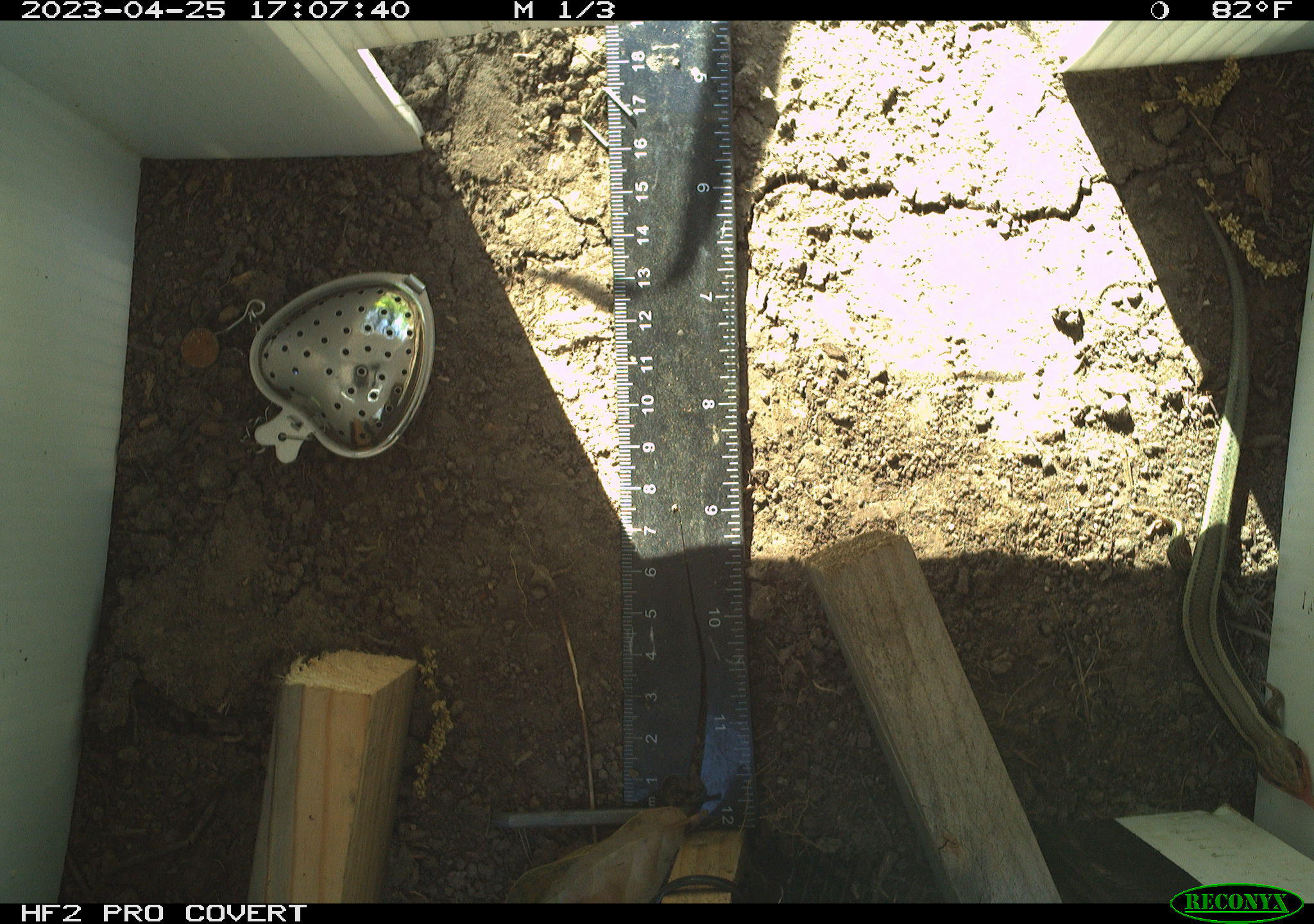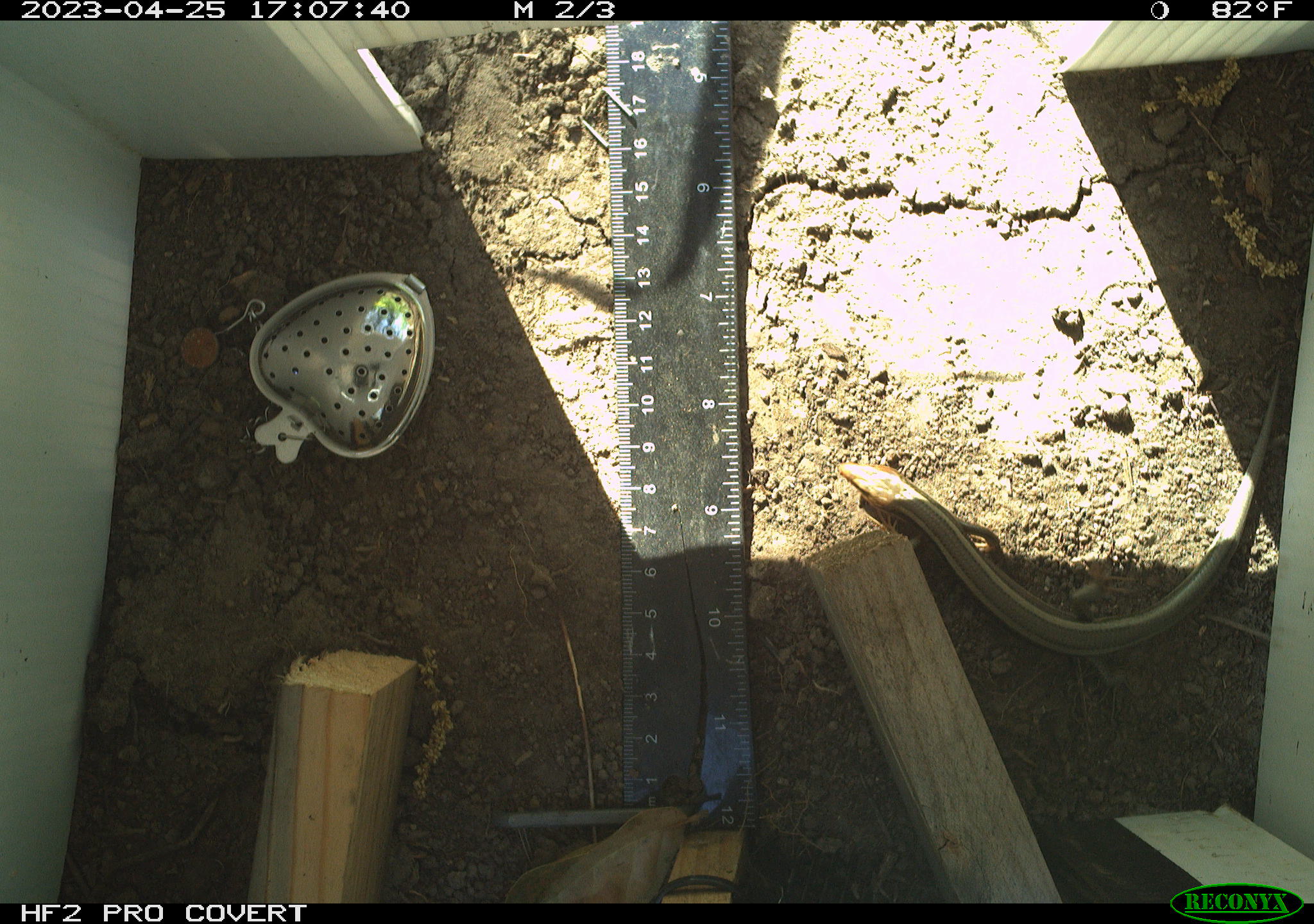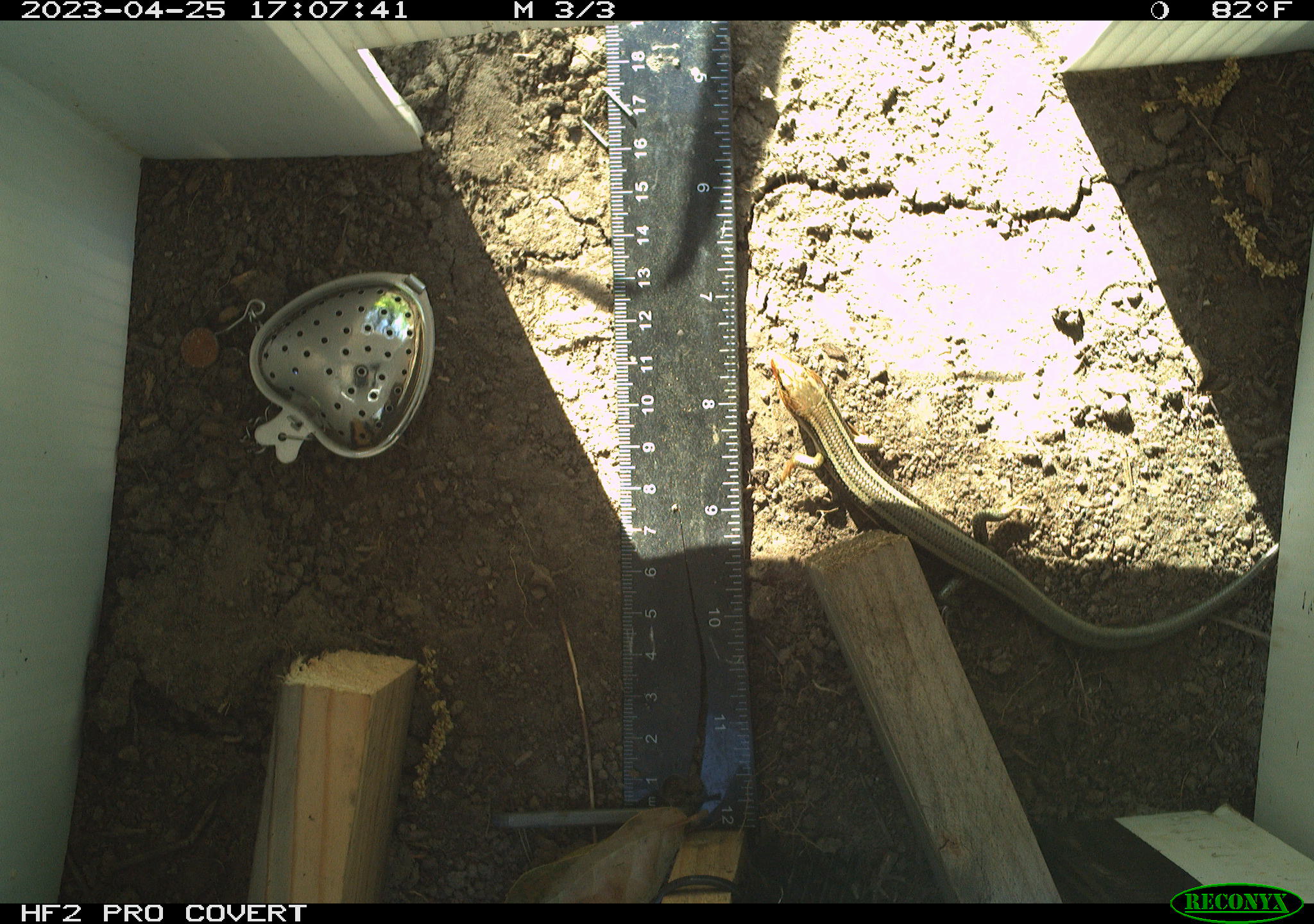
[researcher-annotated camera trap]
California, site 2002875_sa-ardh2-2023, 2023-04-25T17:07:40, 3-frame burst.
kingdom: Animalia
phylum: Chordata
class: Reptilia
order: Squamata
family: Scincidae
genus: Plestiodon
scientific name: Plestiodon skiltonianus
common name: western skink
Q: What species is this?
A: Western skink (Plestiodon skiltonianus).